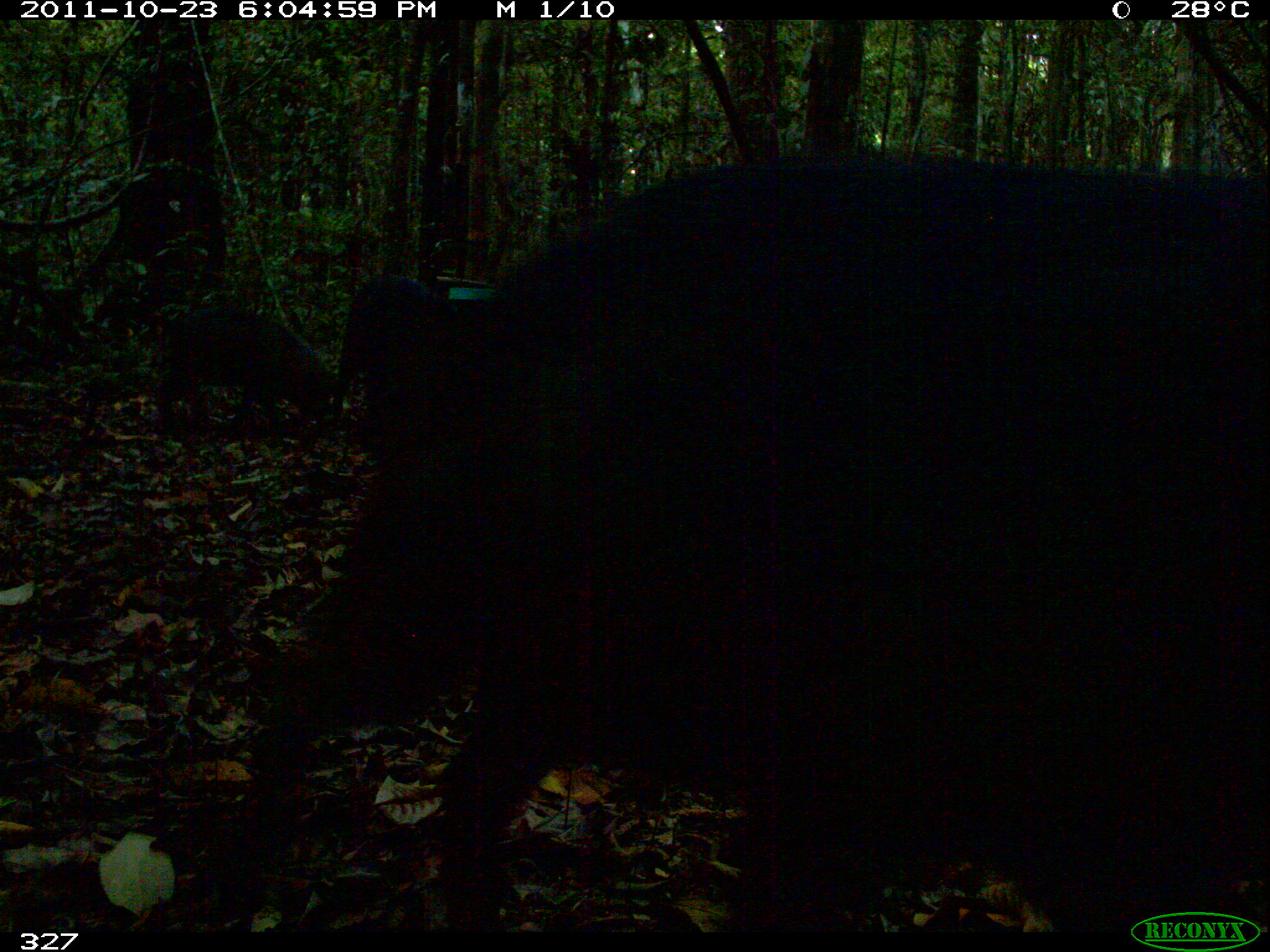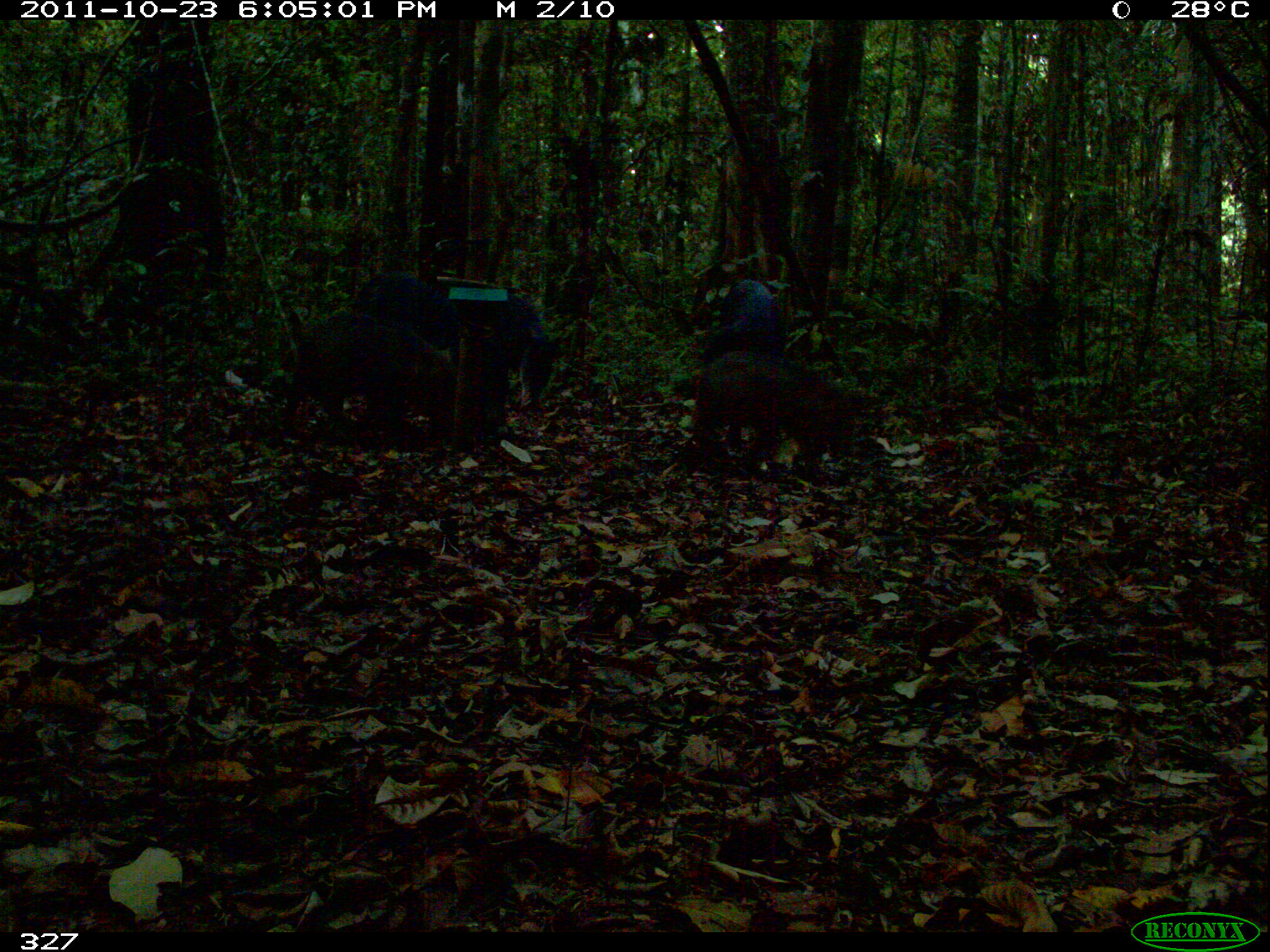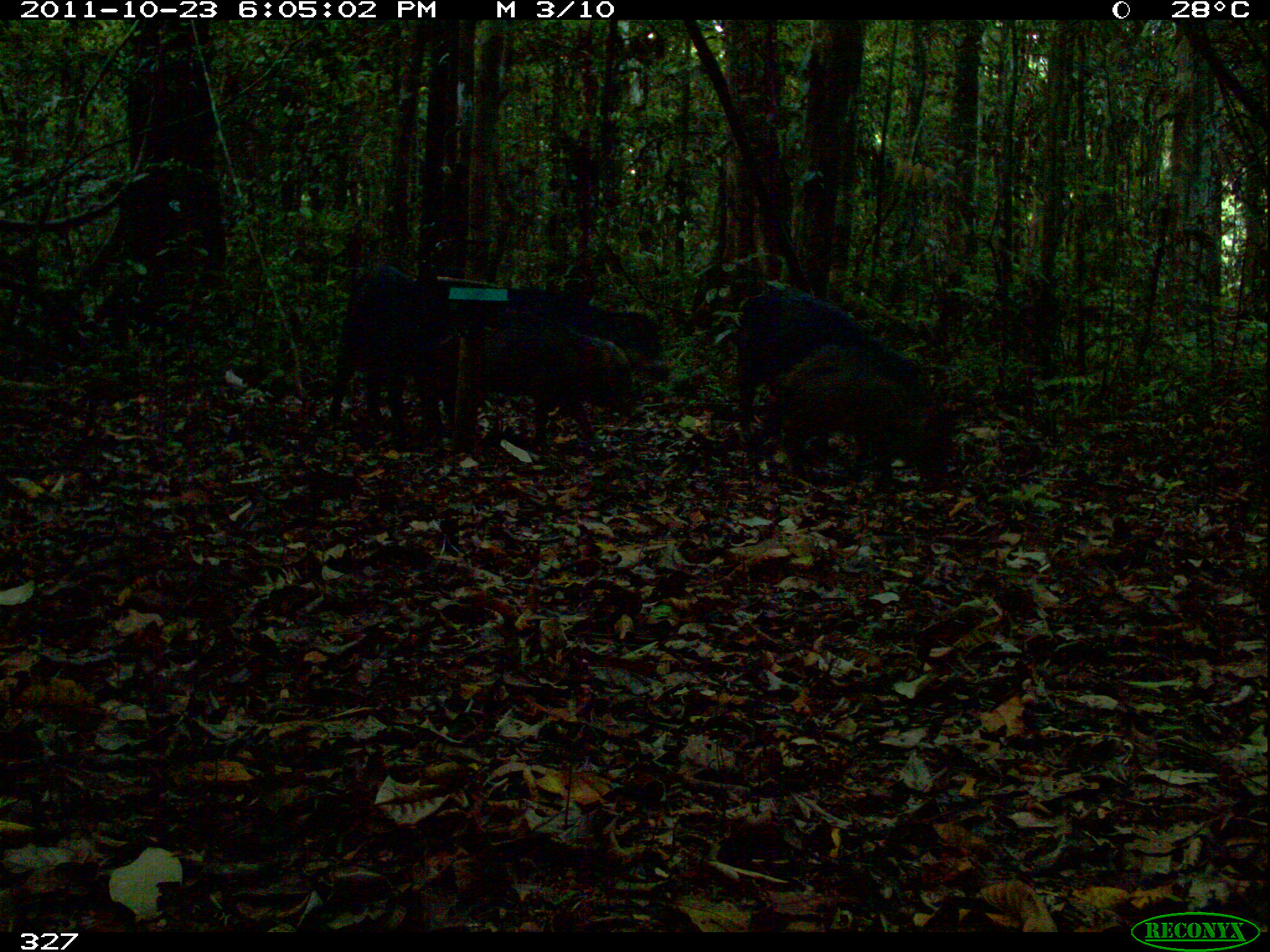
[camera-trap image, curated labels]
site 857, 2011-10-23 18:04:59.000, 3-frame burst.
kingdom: Animalia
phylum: Chordata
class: Mammalia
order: Artiodactyla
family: Tayassuidae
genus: Tayassu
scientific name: Tayassu pecari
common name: white-lipped peccary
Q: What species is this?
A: Tayassu pecari (white-lipped peccary).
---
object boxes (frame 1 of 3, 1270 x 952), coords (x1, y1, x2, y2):
tayassu pecari: (207, 122, 1270, 946); (137, 300, 342, 439)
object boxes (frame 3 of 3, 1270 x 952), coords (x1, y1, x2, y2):
tayassu pecari: (727, 287, 929, 438); (440, 292, 636, 444); (313, 263, 459, 450); (770, 336, 952, 485); (464, 293, 657, 416)